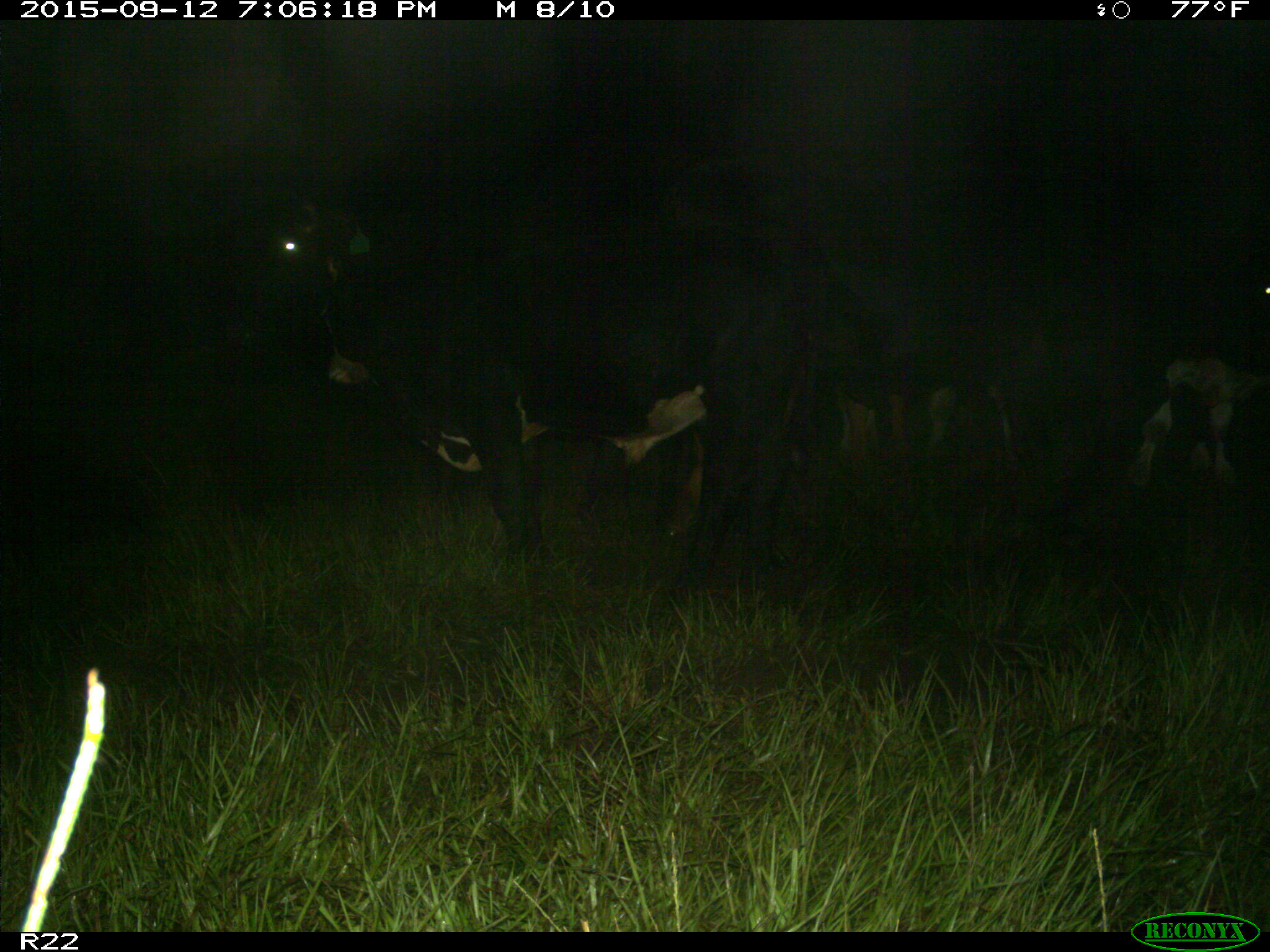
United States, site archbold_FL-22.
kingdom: Animalia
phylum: Chordata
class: Mammalia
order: Artiodactyla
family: Bovidae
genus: Bos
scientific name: Bos taurus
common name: domestic cow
Bos taurus (domestic cow).